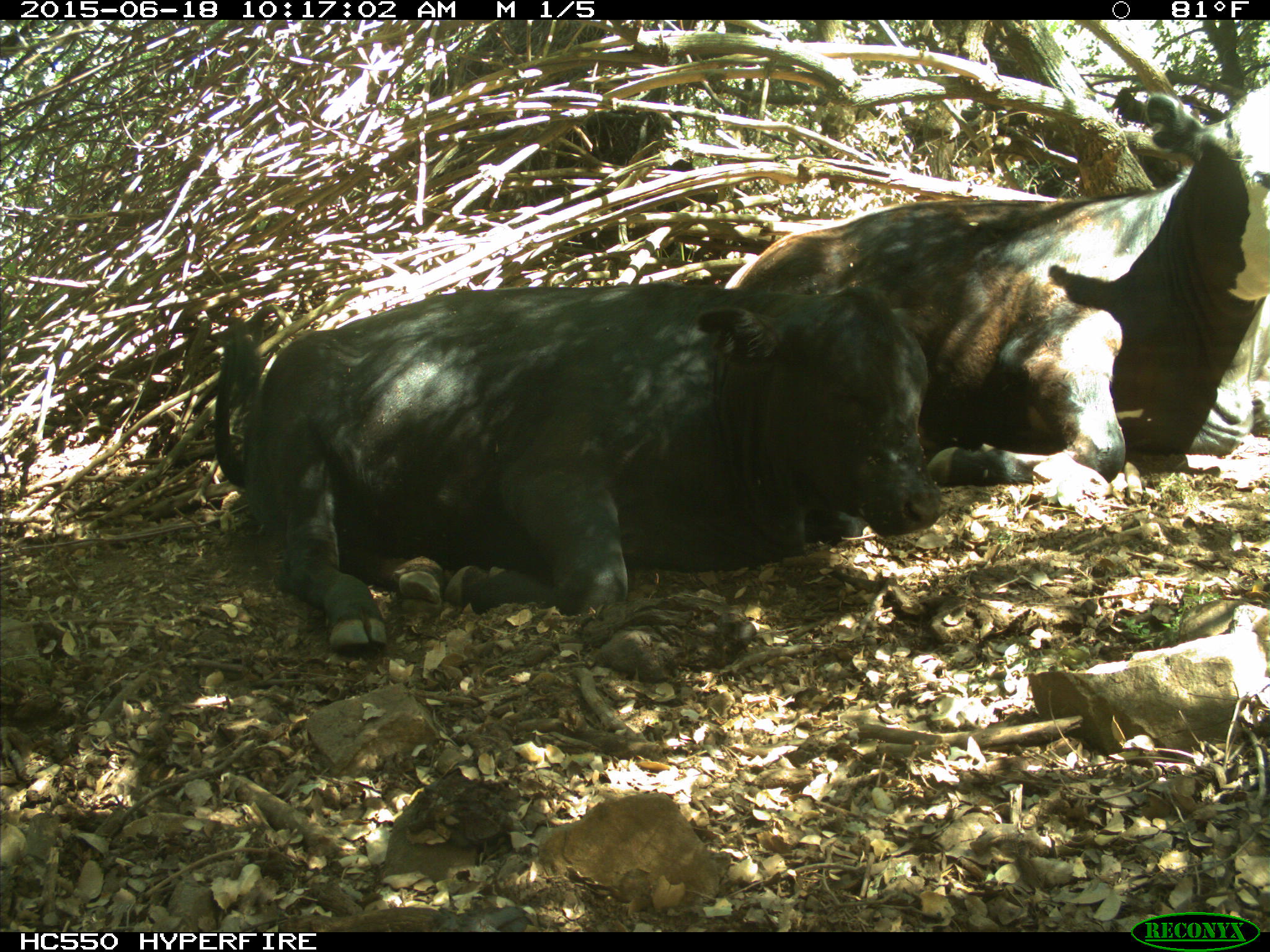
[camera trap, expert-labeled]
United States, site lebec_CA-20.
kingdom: Animalia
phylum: Chordata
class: Mammalia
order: Artiodactyla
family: Bovidae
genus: Bos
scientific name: Bos taurus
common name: domestic cow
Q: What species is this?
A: Bos taurus (domestic cow).